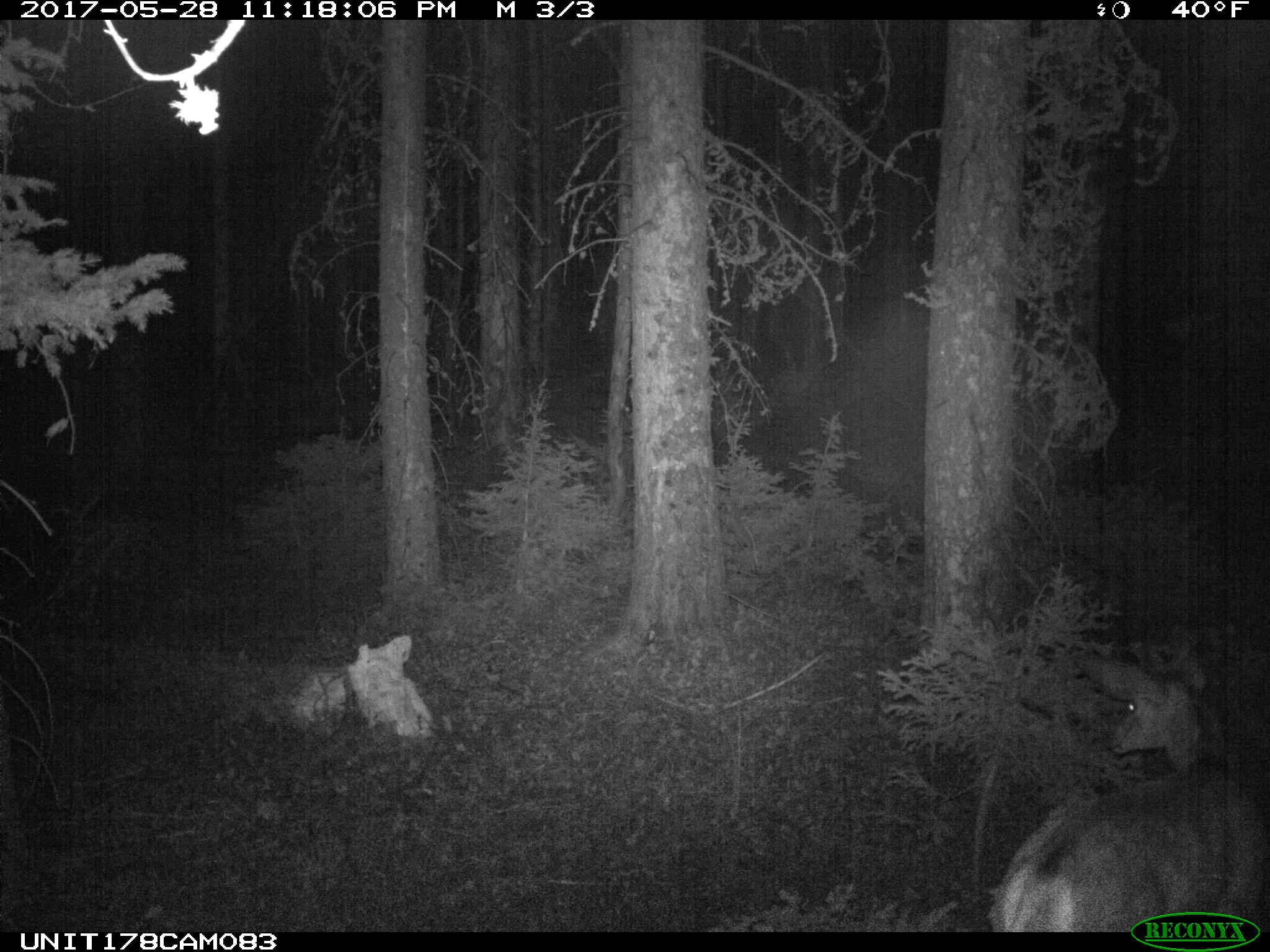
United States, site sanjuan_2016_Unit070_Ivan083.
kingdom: Animalia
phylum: Chordata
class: Mammalia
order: Artiodactyla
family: Cervidae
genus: Odocoileus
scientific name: Odocoileus hemionus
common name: mule deer